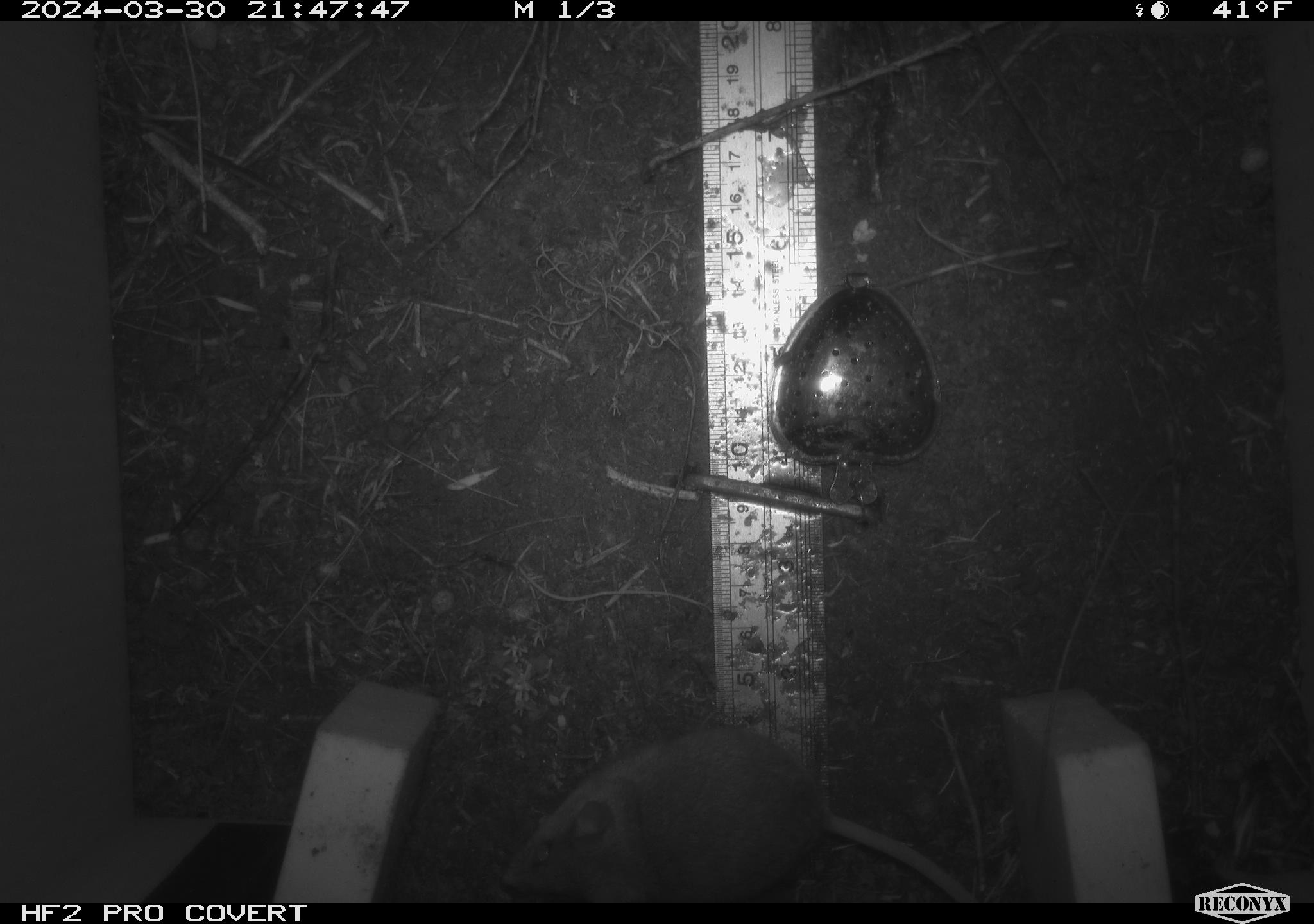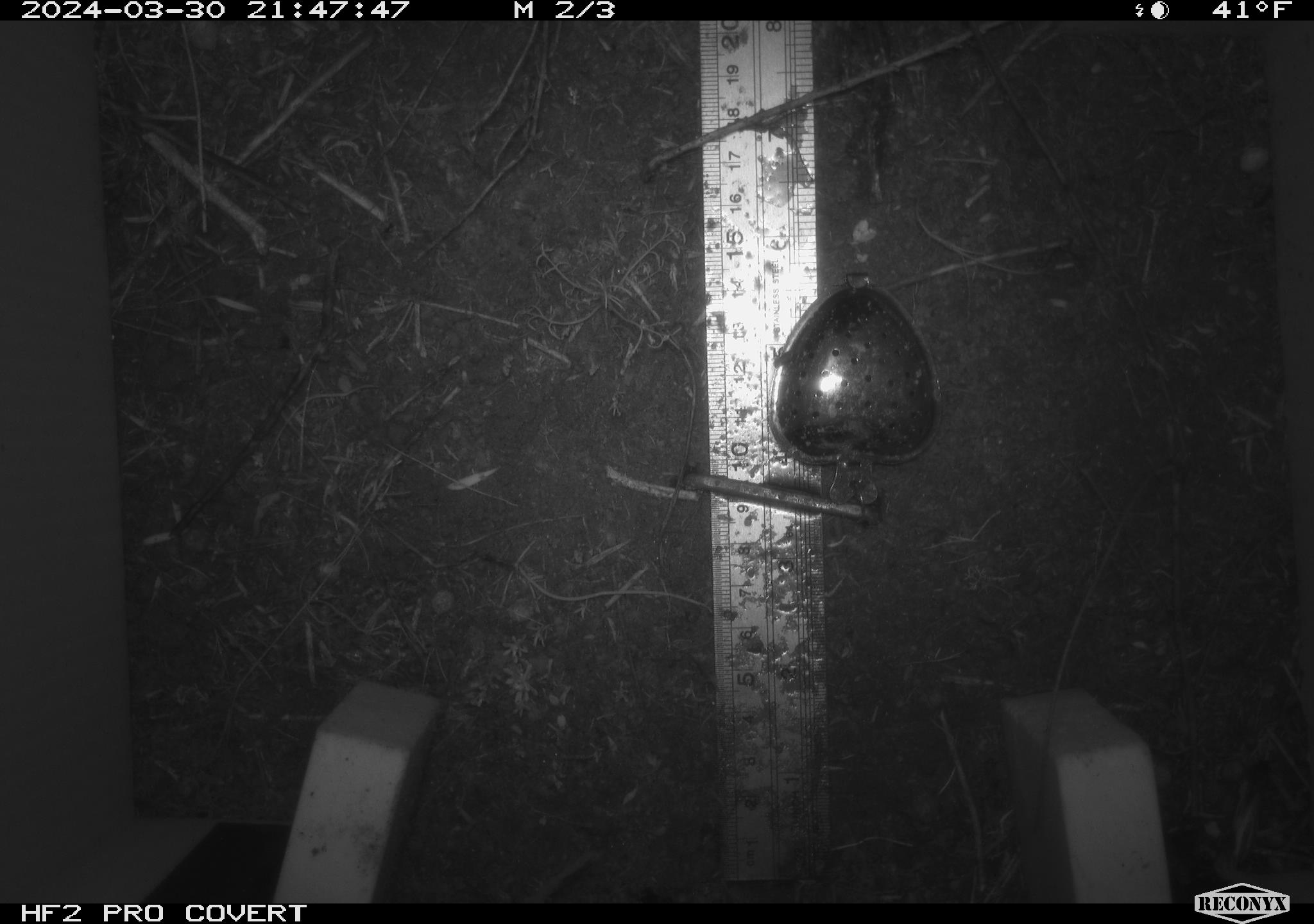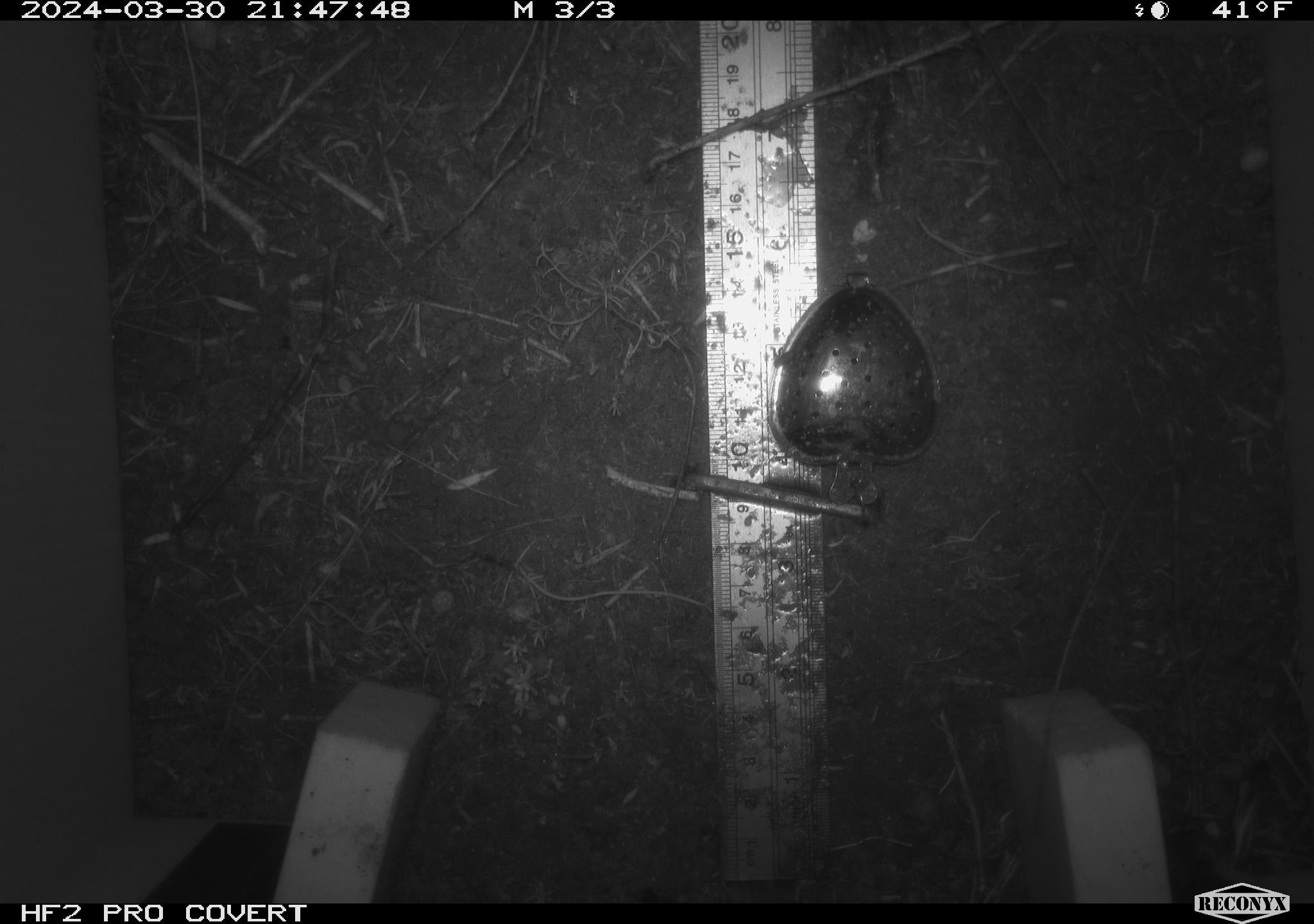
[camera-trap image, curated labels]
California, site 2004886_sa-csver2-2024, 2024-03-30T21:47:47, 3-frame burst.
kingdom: Animalia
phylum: Chordata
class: Mammalia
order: Rodentia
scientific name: Rodentia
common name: rodent